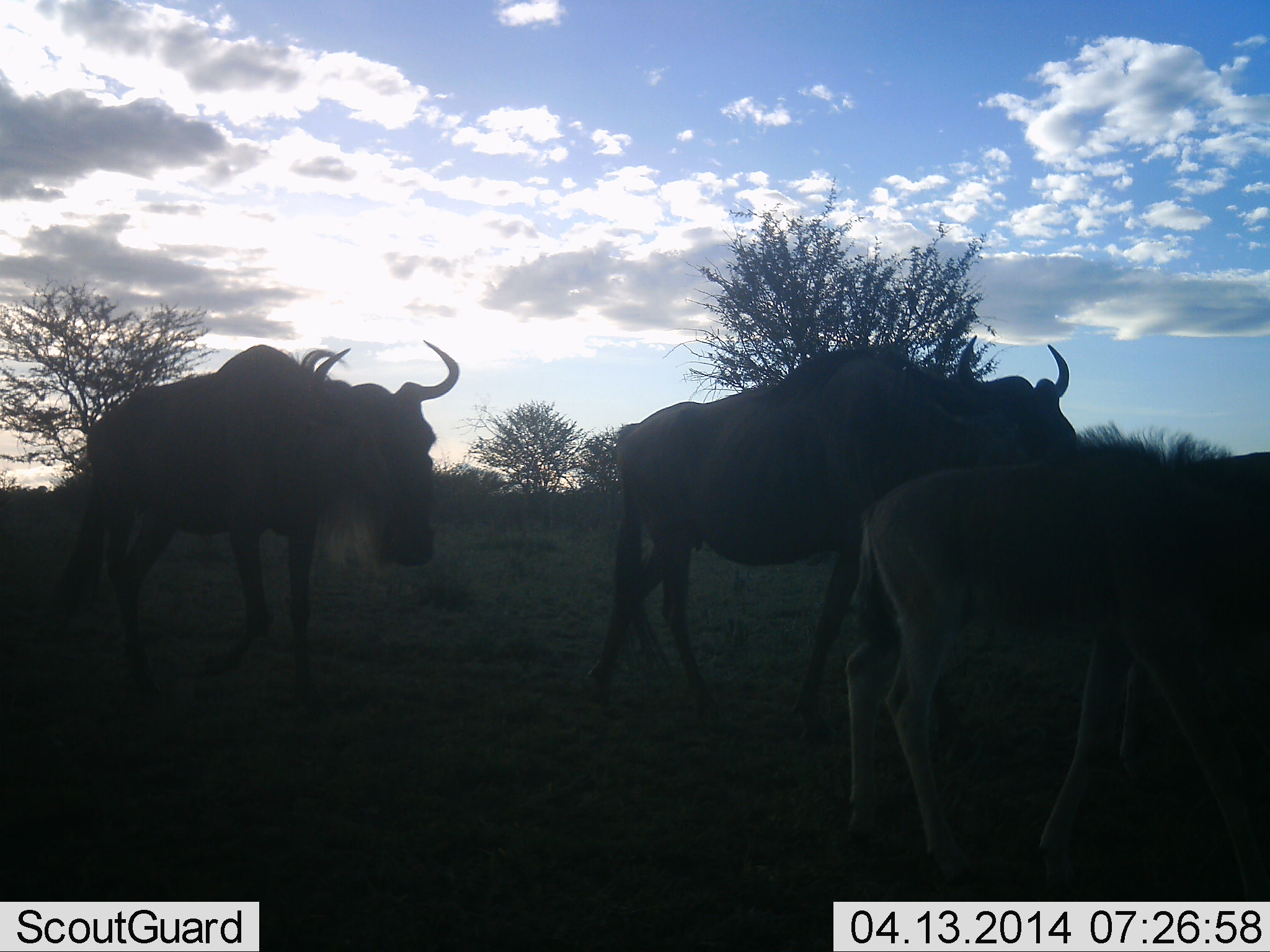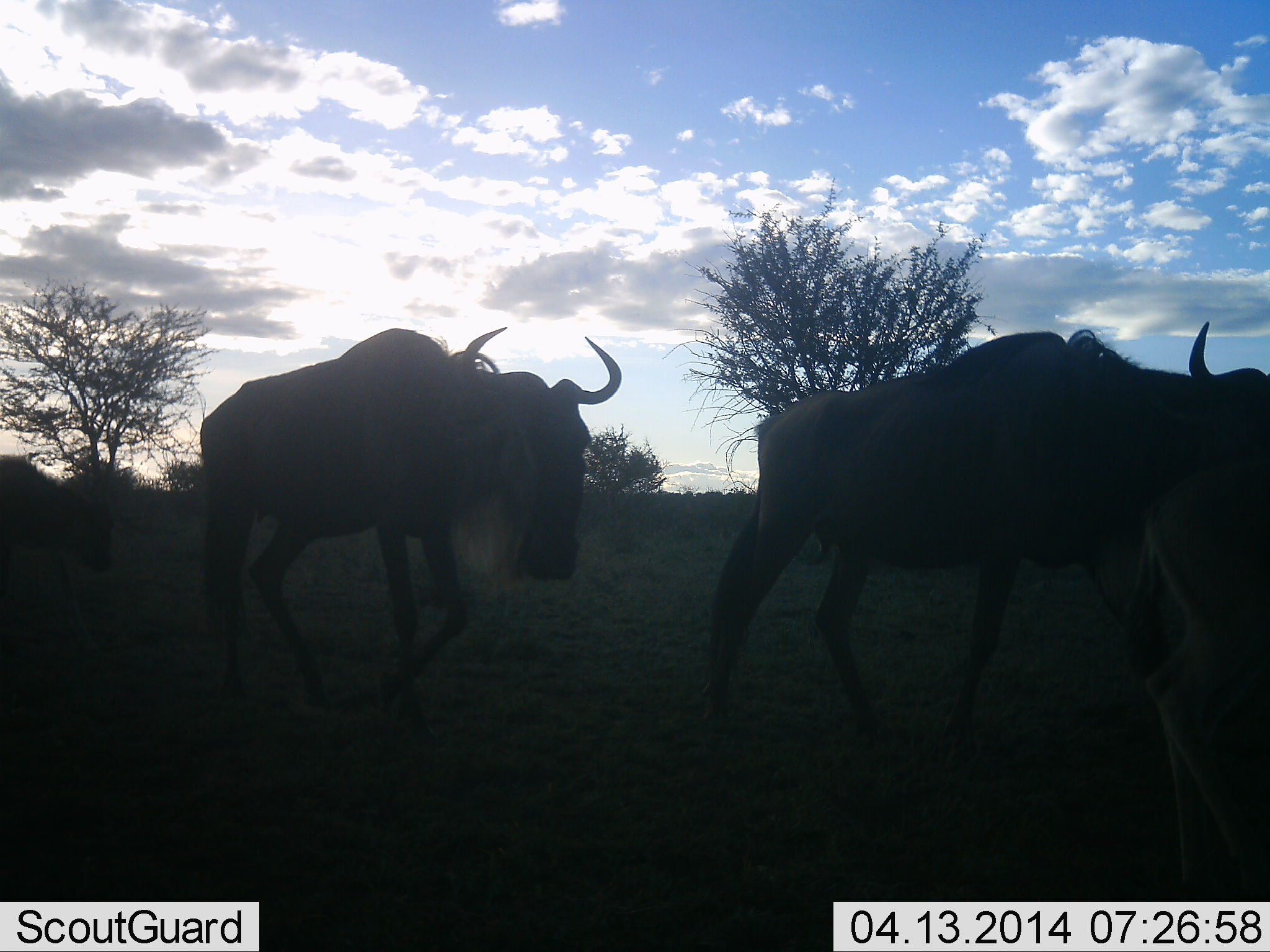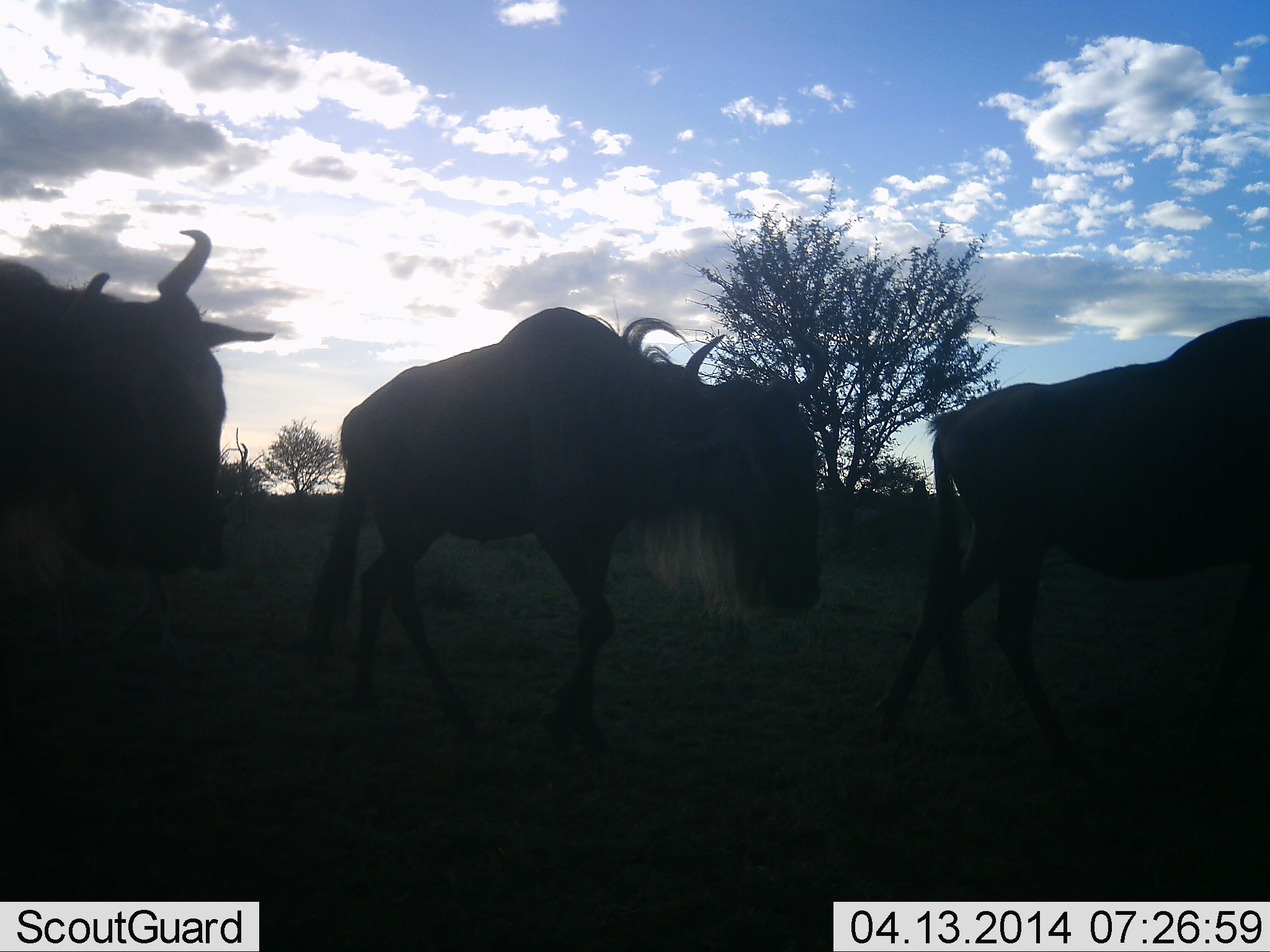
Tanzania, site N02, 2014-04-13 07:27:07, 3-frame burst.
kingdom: Animalia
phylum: Chordata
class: Mammalia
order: Artiodactyla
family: Bovidae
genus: Connochaetes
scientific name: Connochaetes taurinus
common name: blue wildebeest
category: wildebeest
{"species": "wildebeest (blue wildebeest) (Connochaetes taurinus)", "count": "4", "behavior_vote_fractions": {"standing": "6%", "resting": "0%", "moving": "97%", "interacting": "2%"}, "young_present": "40%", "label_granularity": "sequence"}